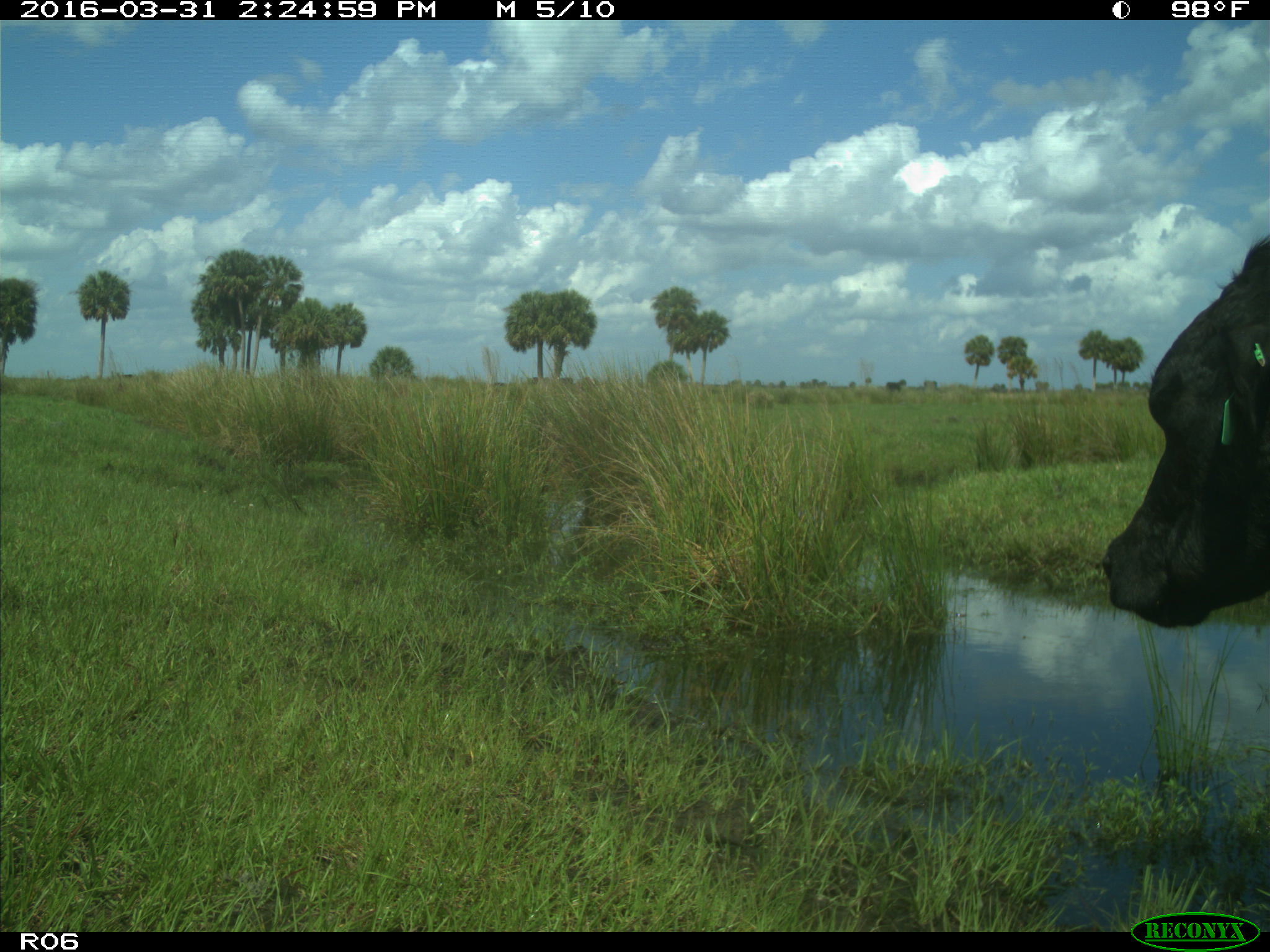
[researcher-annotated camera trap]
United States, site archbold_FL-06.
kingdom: Animalia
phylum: Chordata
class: Mammalia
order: Artiodactyla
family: Bovidae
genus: Bos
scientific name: Bos taurus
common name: domestic cow